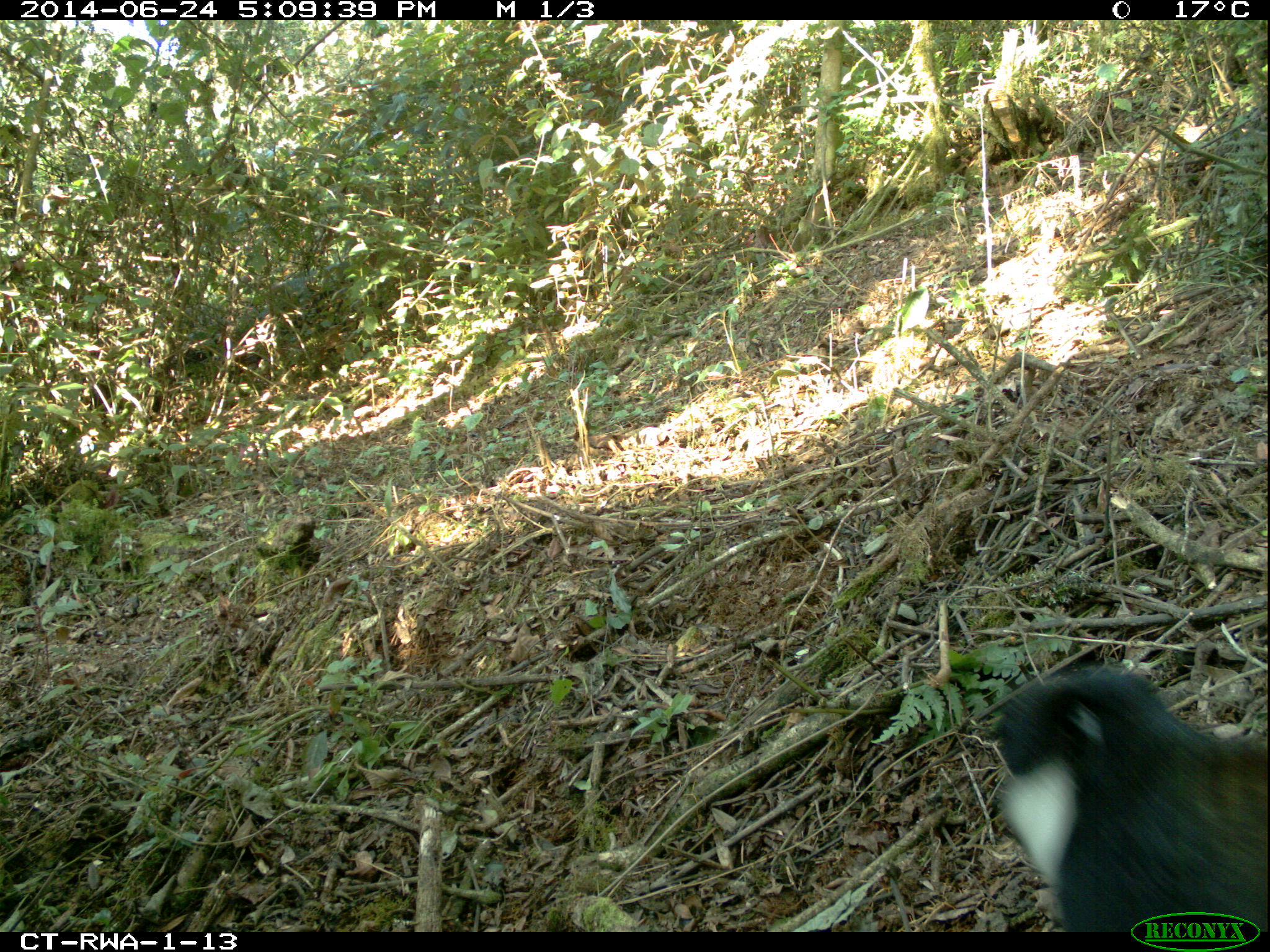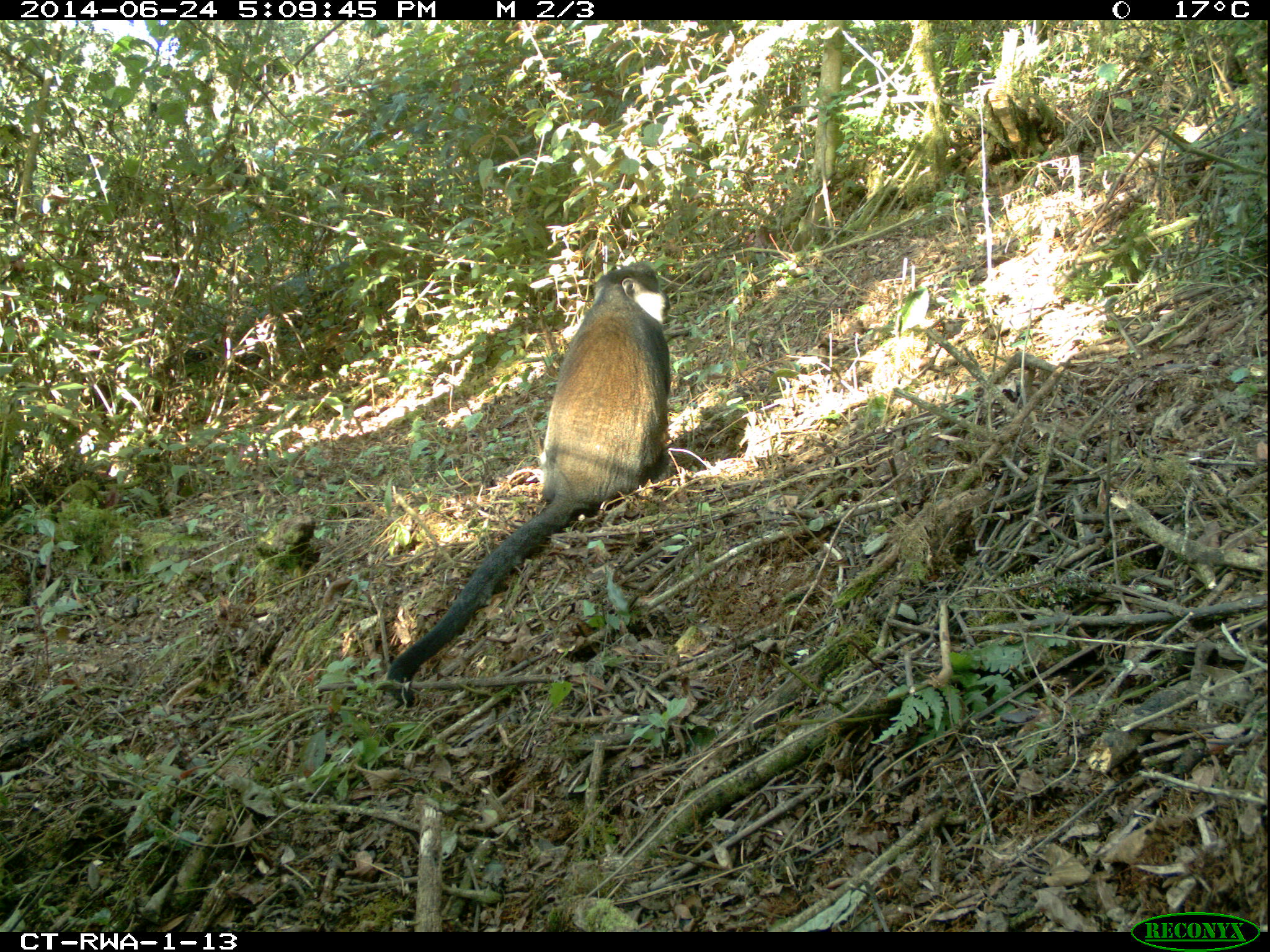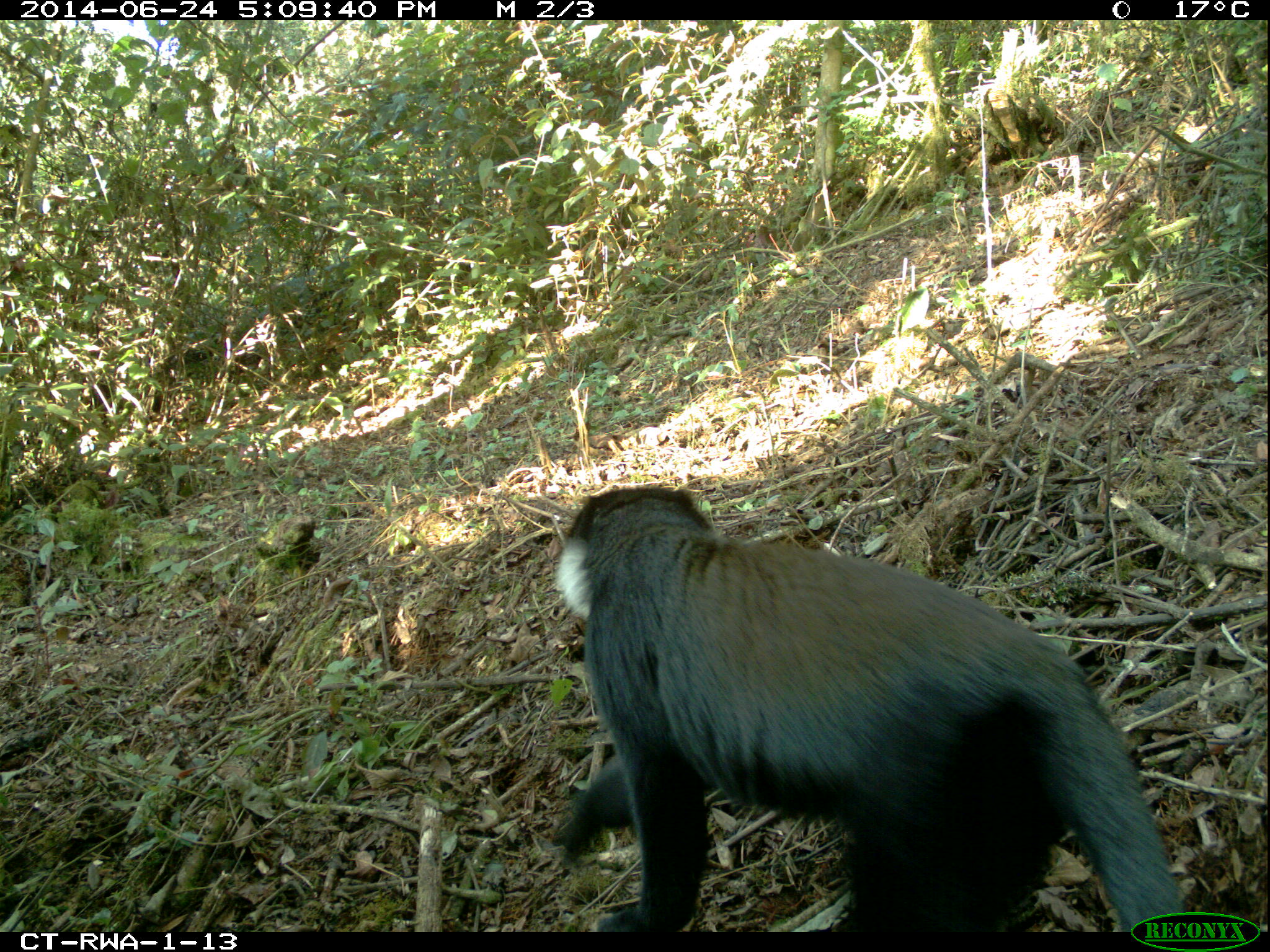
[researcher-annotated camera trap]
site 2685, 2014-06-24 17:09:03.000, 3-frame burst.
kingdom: Animalia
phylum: Chordata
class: Mammalia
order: Primates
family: Cercopithecidae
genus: Allochrocebus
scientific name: Allochrocebus lhoesti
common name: l'hoest's monkey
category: cercopithecus lhoesti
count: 1